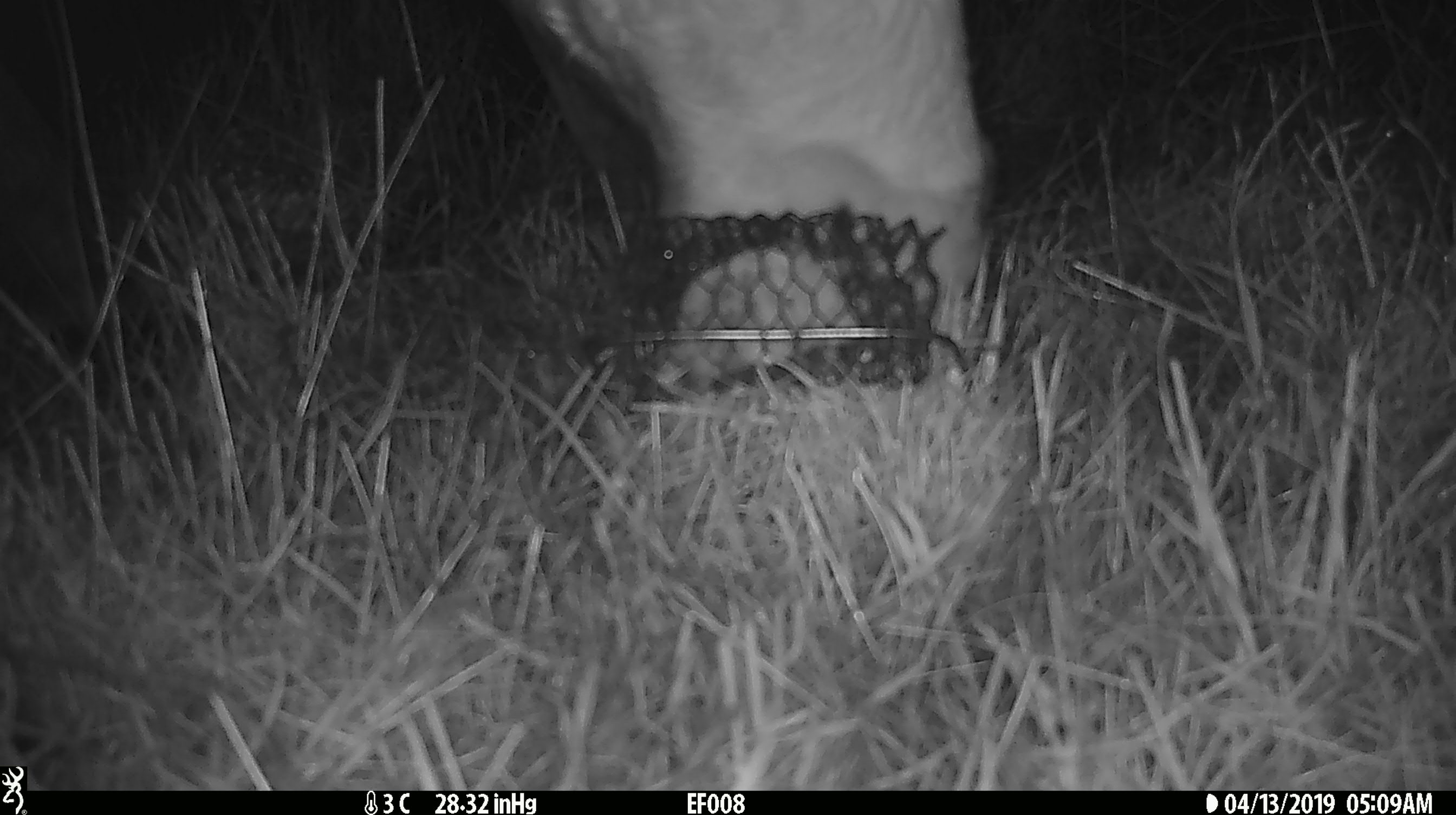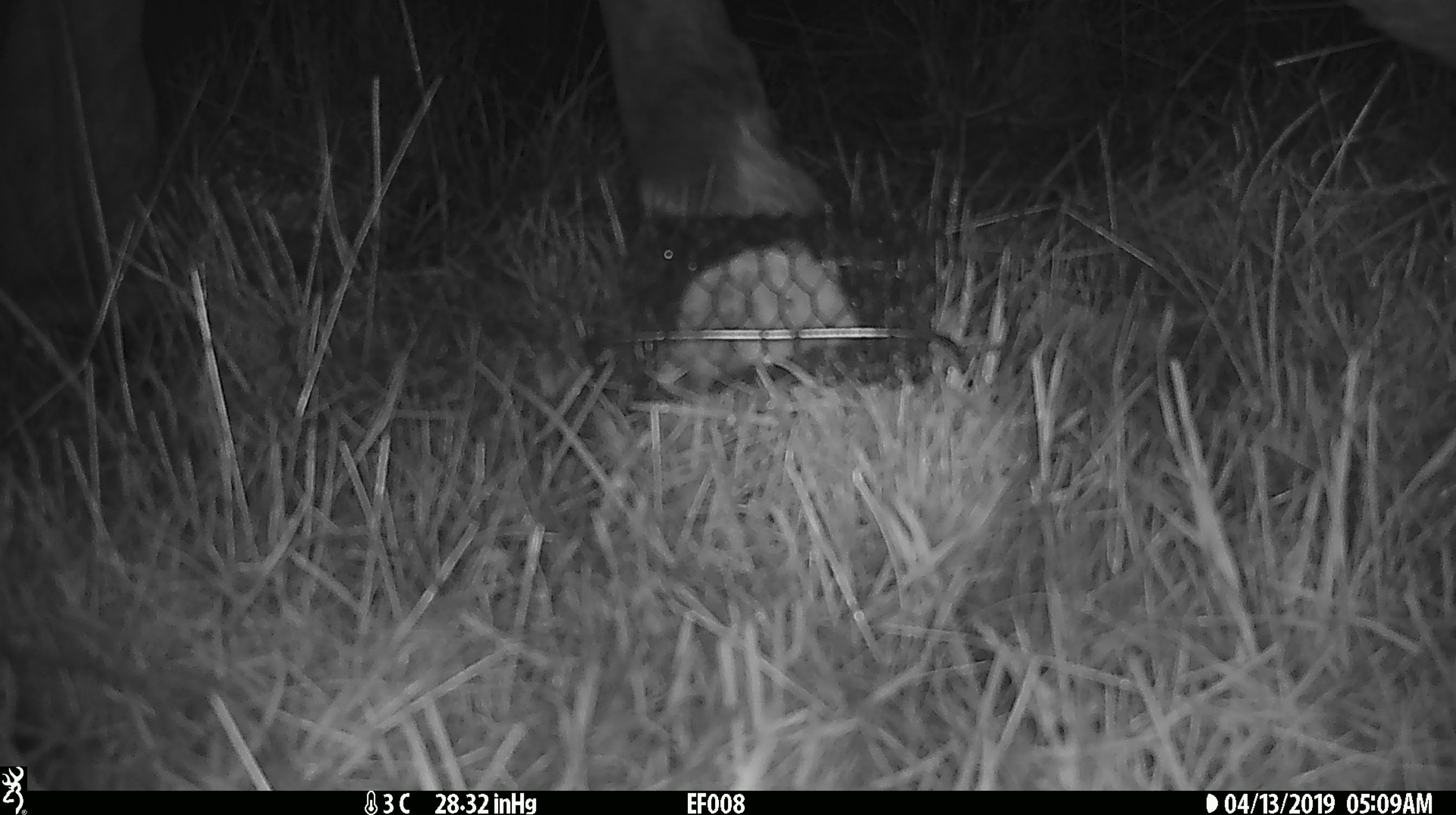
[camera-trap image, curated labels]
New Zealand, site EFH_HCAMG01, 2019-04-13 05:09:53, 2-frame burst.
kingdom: Animalia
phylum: Chordata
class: Mammalia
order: Artiodactyla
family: Bovidae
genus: Bos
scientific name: Bos taurus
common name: domestic cow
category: cow